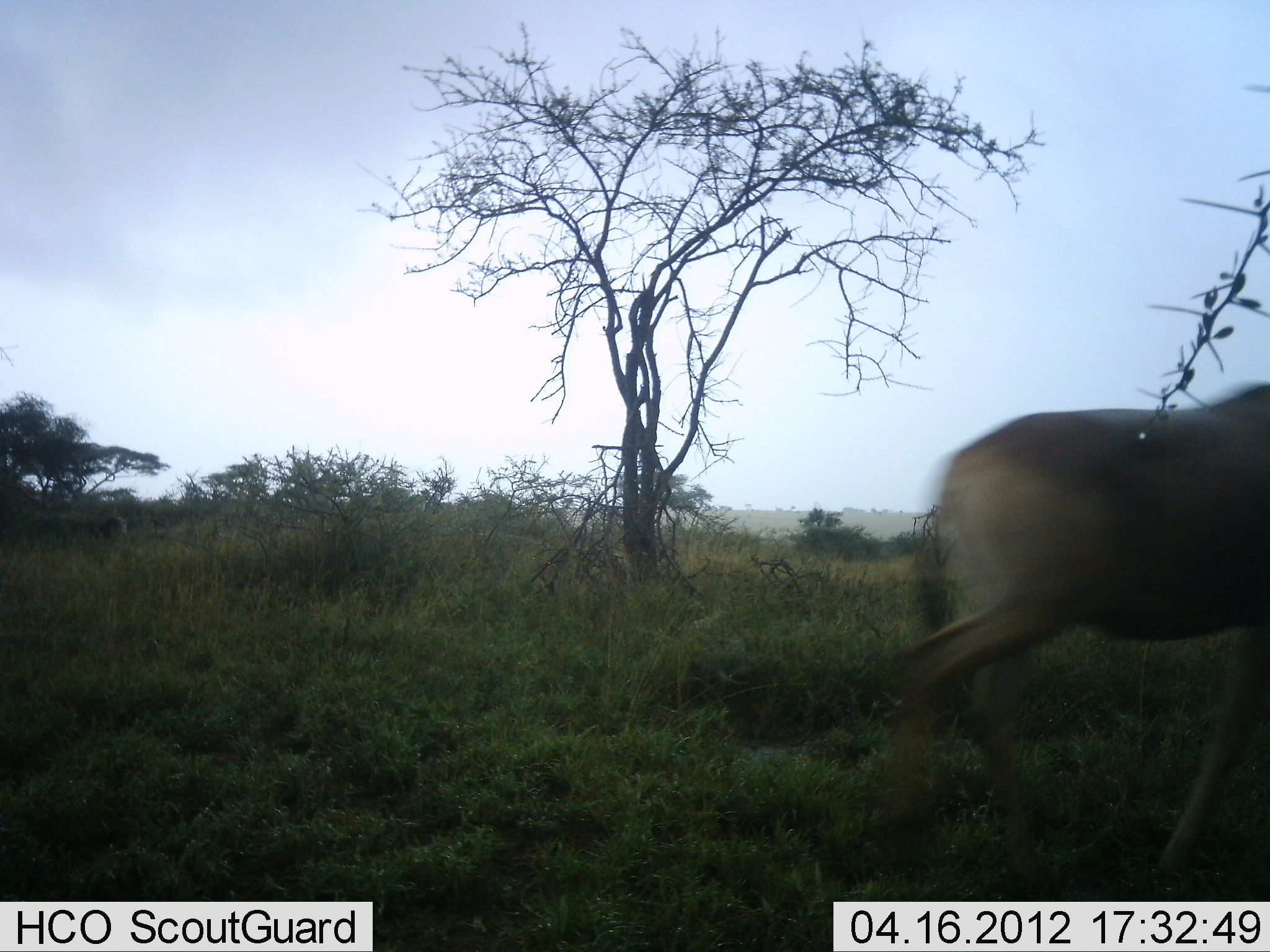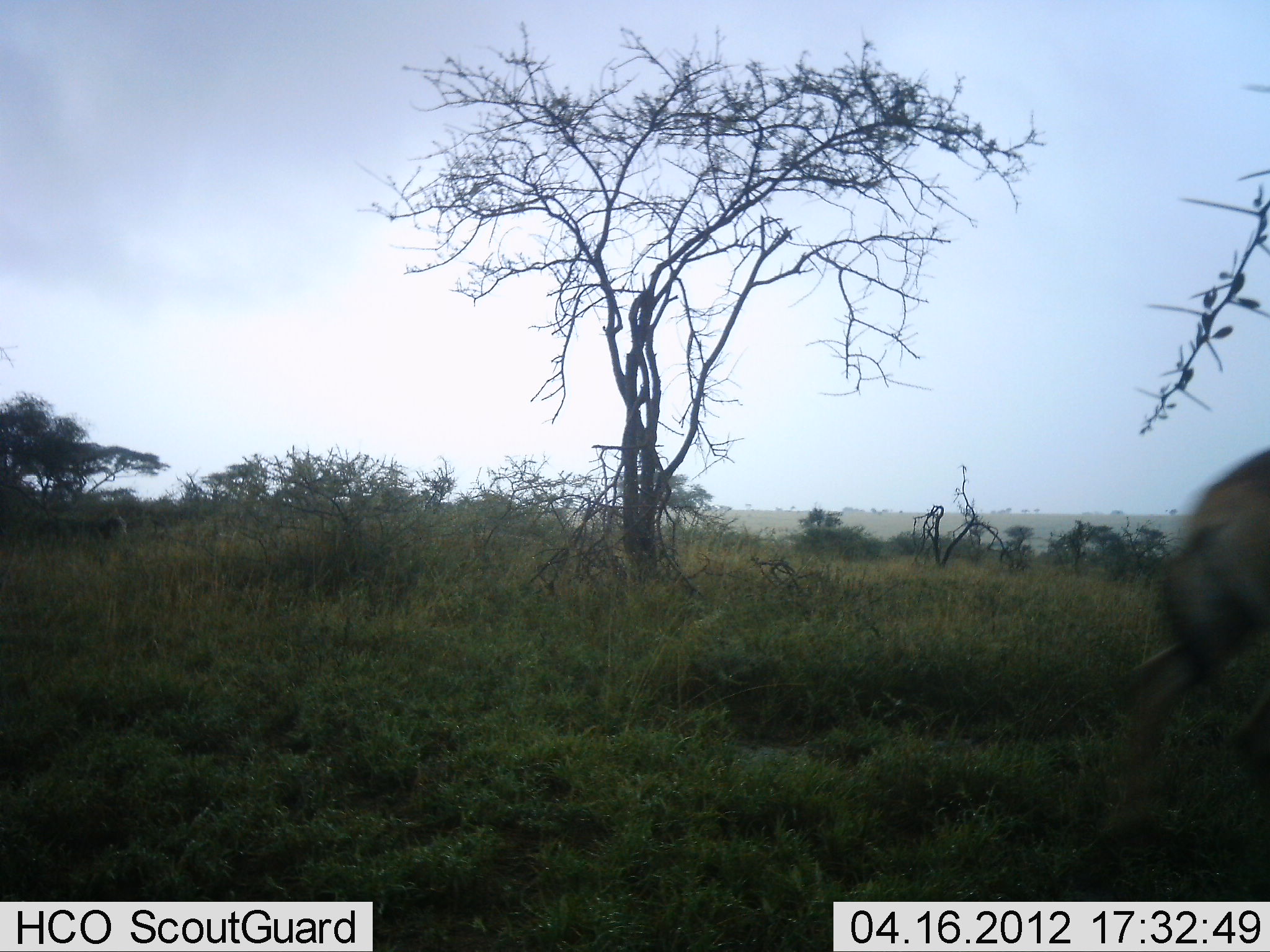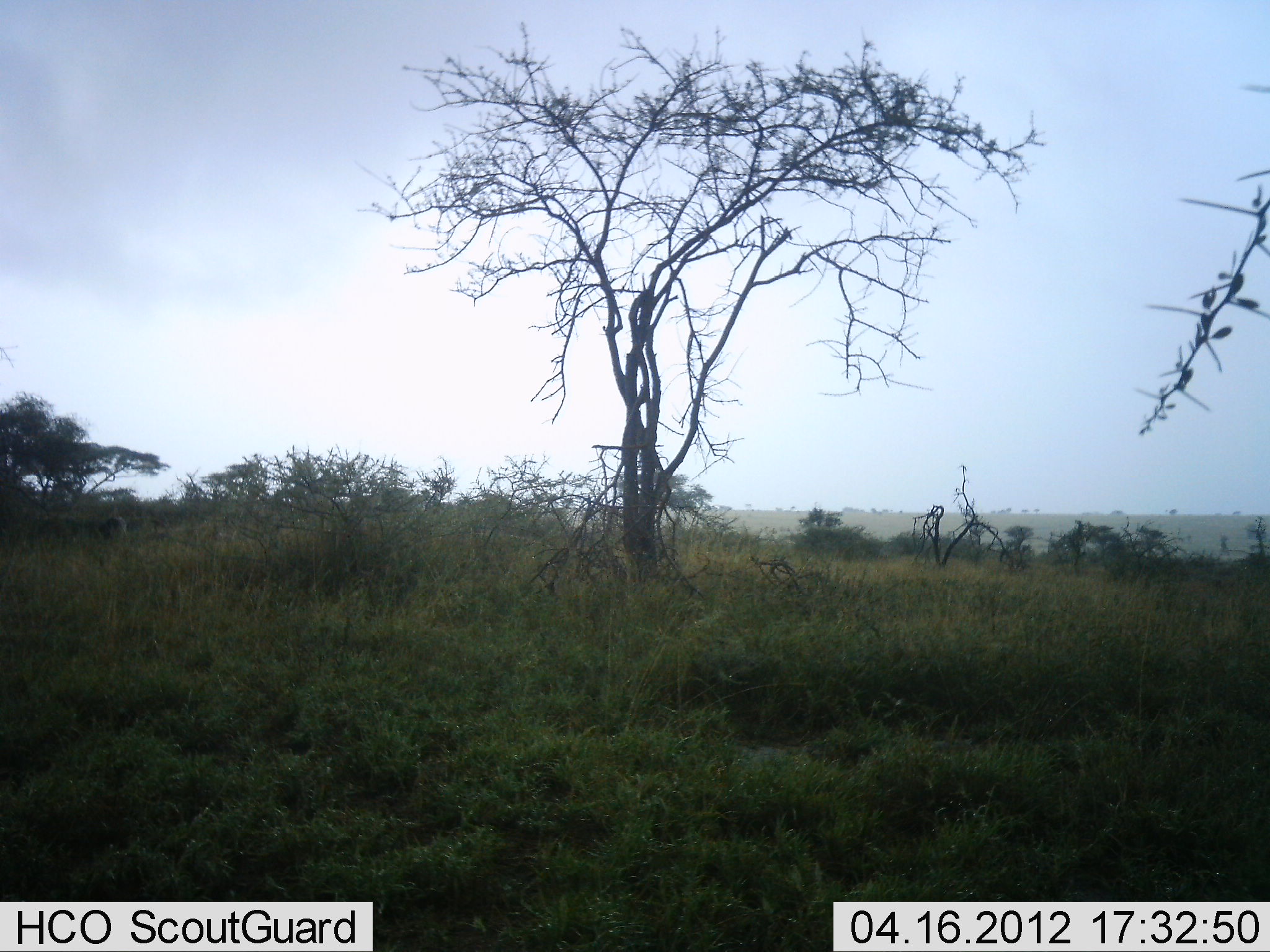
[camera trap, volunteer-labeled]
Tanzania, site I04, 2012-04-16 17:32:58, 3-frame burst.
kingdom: Animalia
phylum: Chordata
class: Mammalia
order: Artiodactyla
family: Bovidae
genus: Alcelaphus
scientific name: Alcelaphus buselaphus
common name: hartebeest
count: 1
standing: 0%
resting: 0%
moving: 100%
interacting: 0%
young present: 0%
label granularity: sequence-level